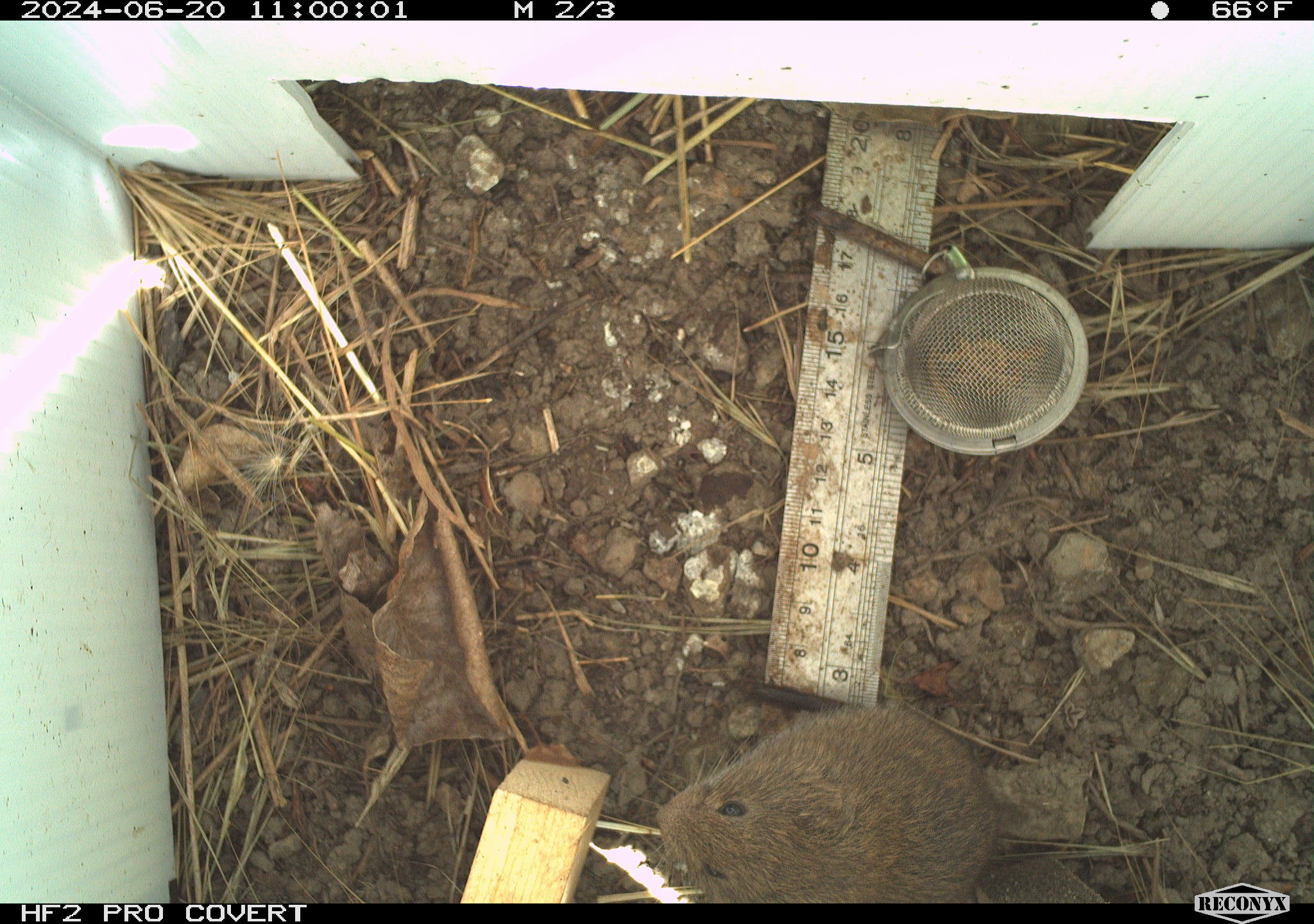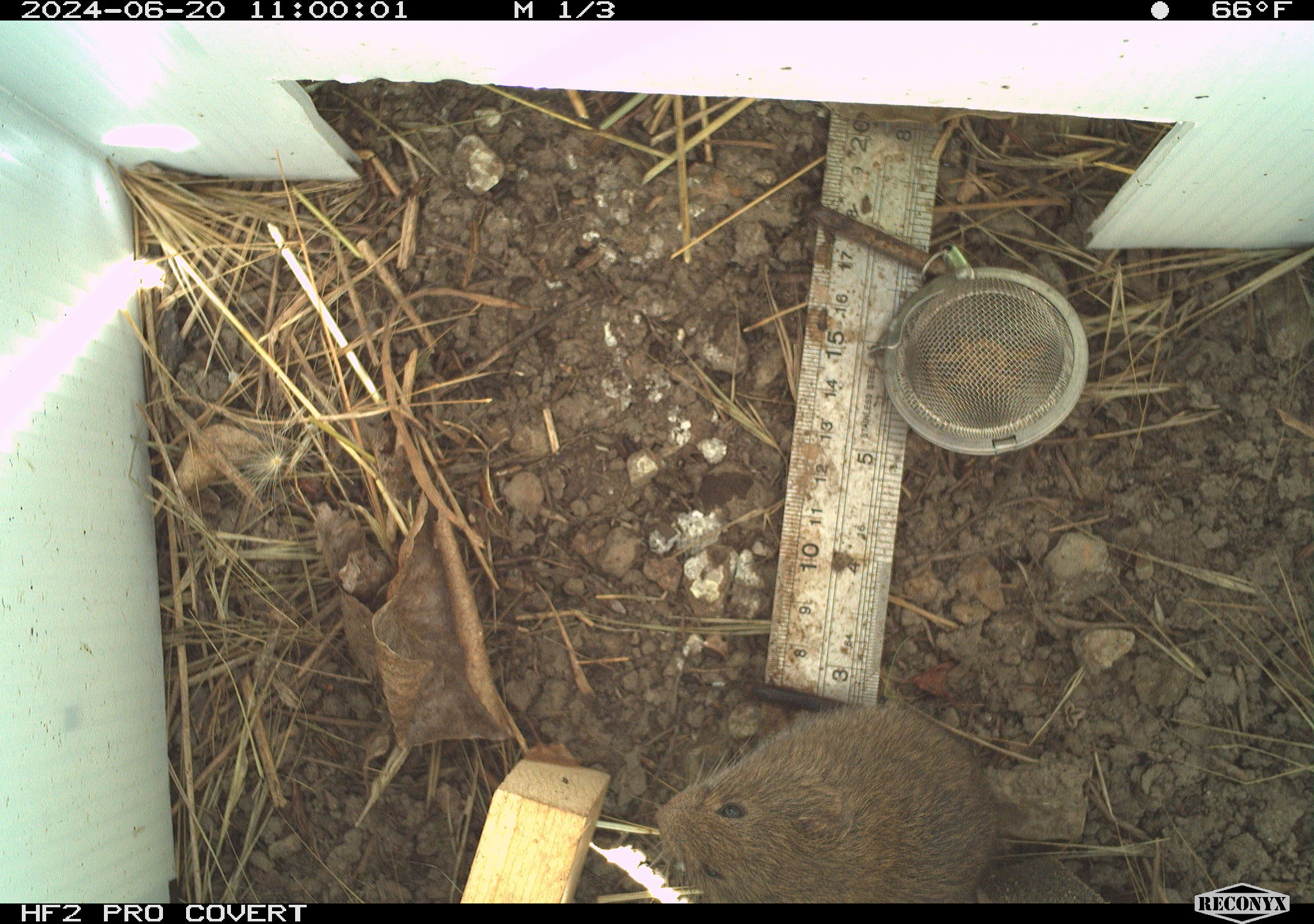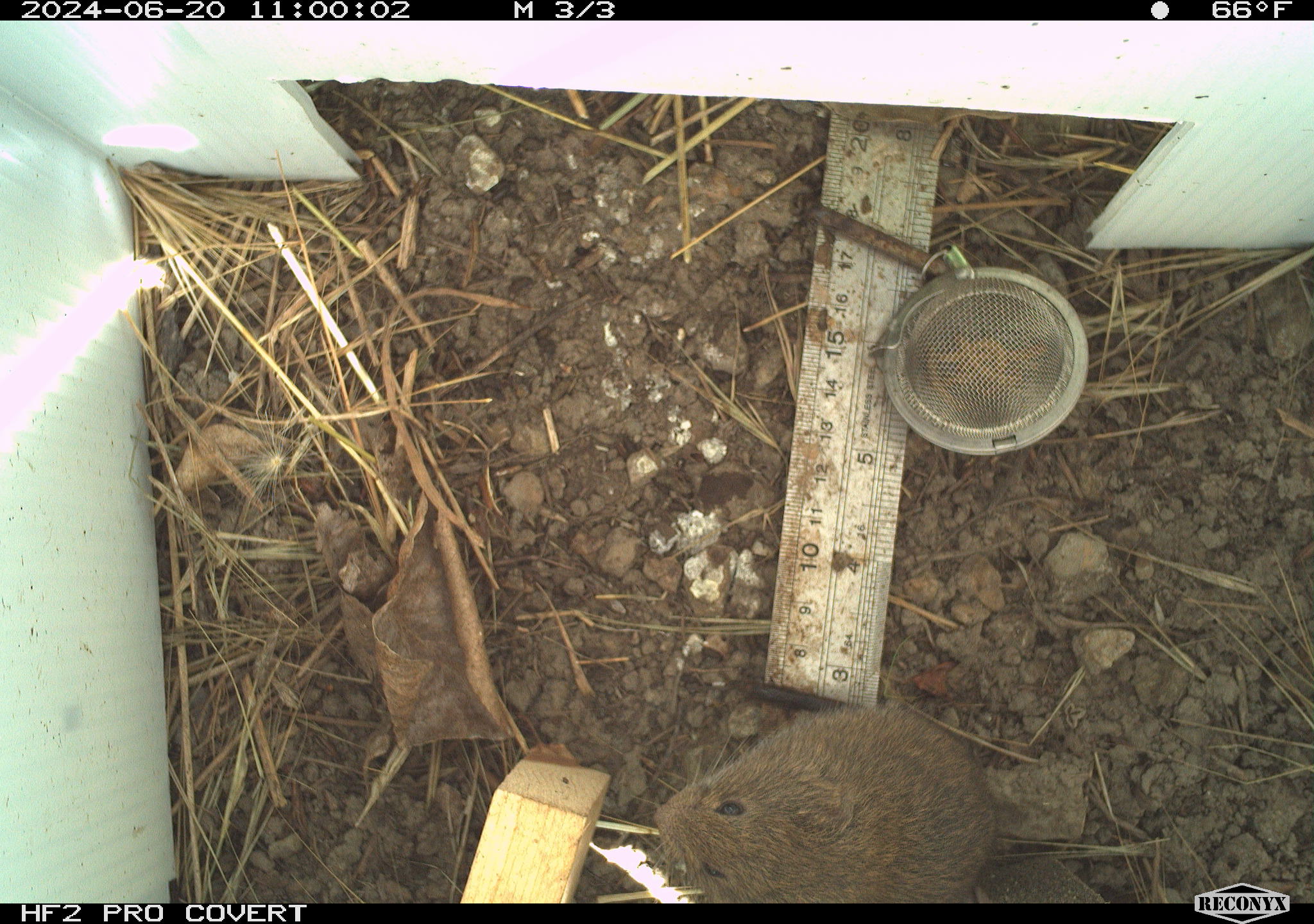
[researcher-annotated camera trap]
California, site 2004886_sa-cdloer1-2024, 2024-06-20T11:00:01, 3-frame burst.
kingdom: Animalia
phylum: Chordata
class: Mammalia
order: Rodentia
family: Cricetidae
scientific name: Arvicolinae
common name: voles, lemmings, and muskrats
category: arvicolinae subfamily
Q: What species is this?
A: Arvicolinae subfamily (voles, lemmings, and muskrats) (Arvicolinae).